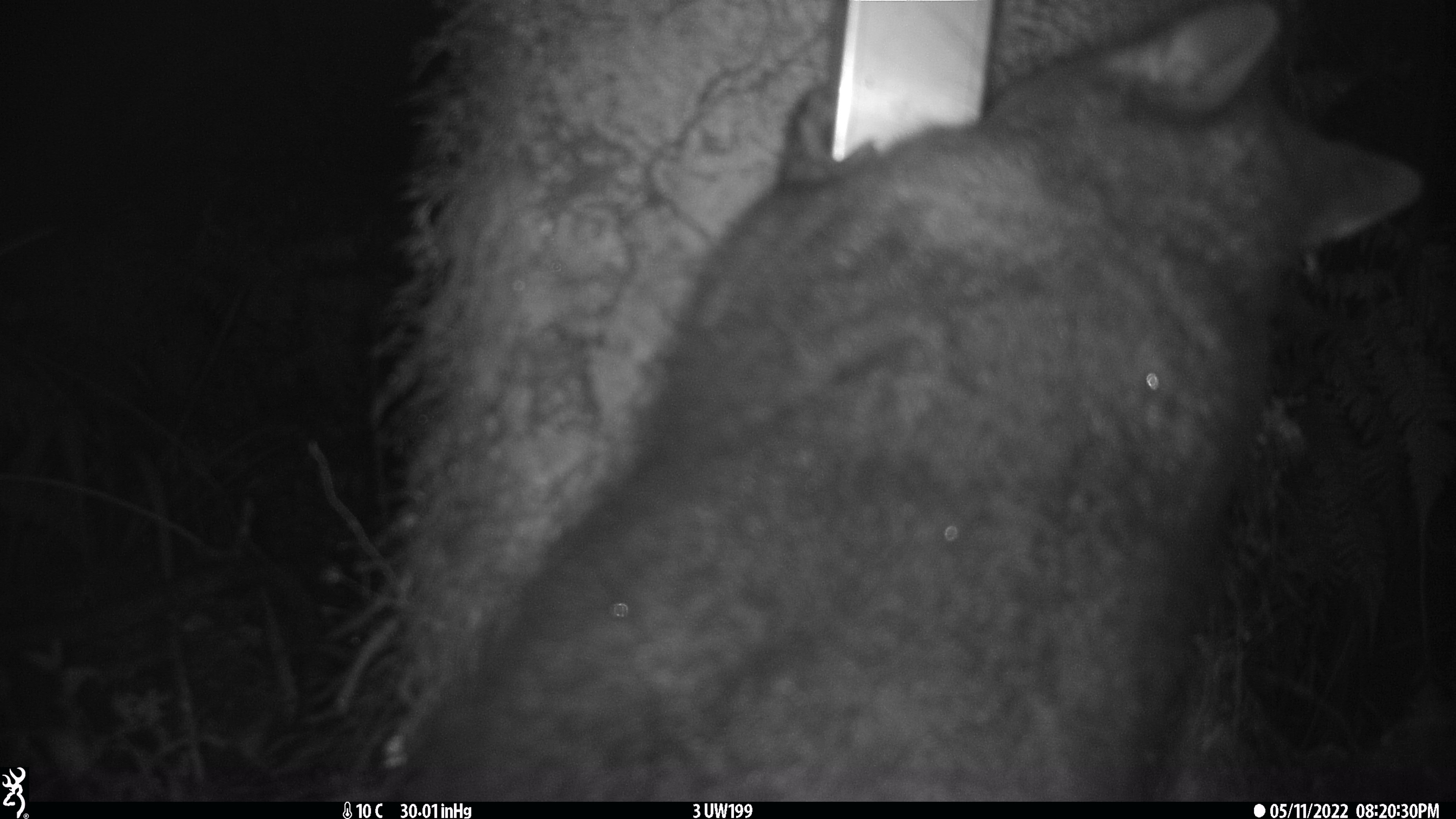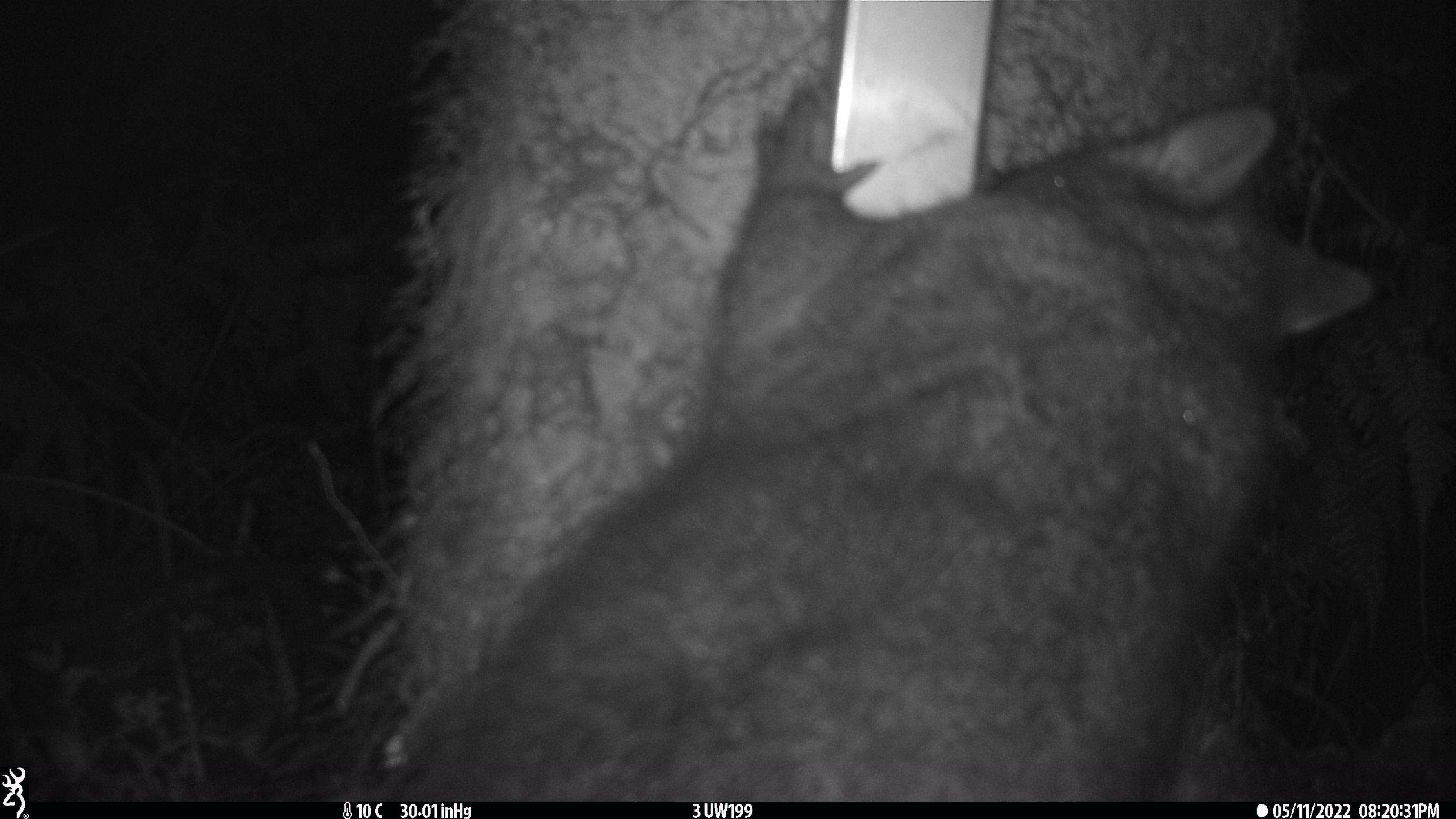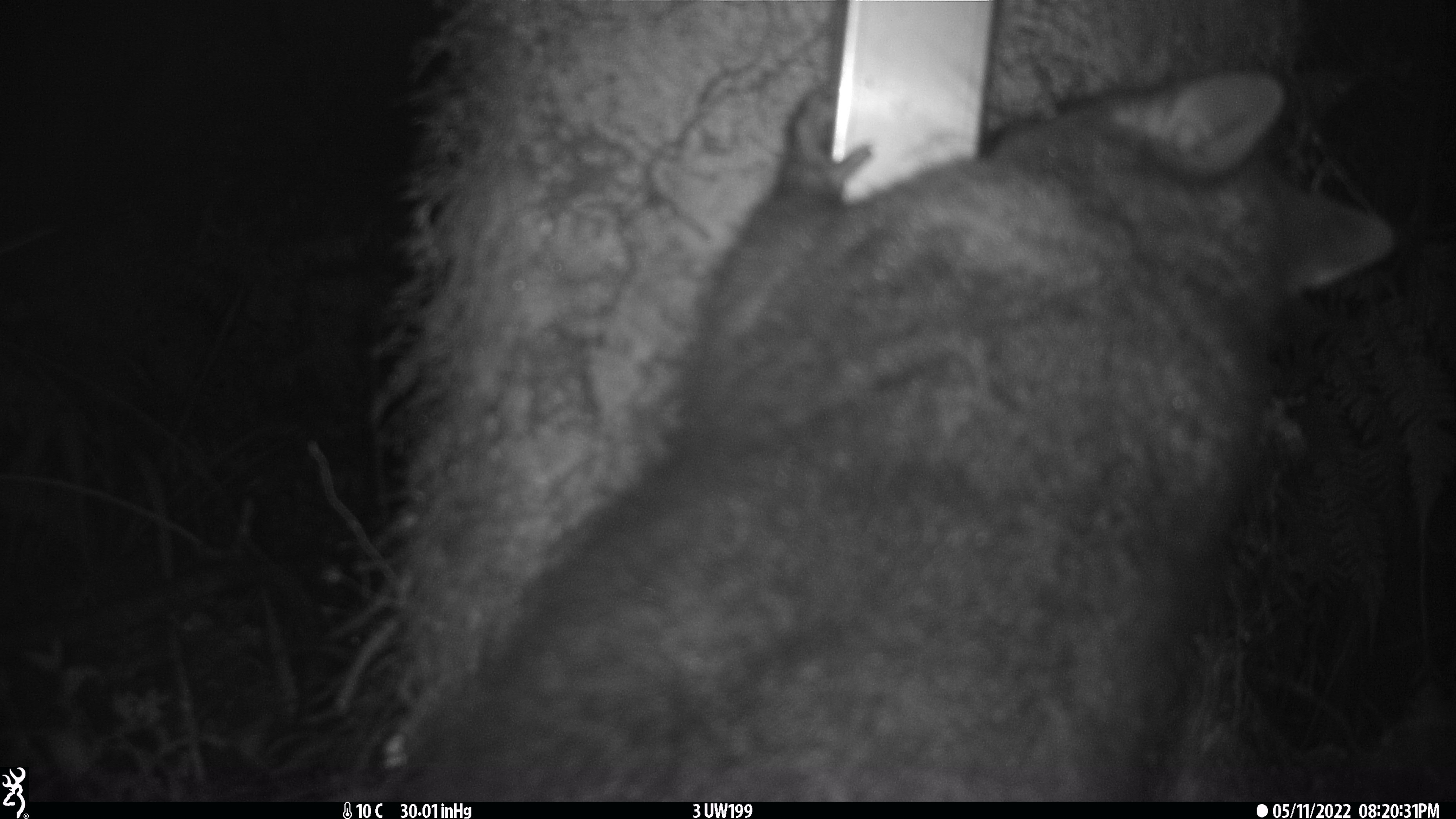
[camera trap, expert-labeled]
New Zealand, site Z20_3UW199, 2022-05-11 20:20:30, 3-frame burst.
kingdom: Animalia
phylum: Chordata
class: Mammalia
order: Diprotodontia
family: Phalangeridae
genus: Trichosurus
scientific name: Trichosurus vulpecula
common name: common brushtail possum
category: possum